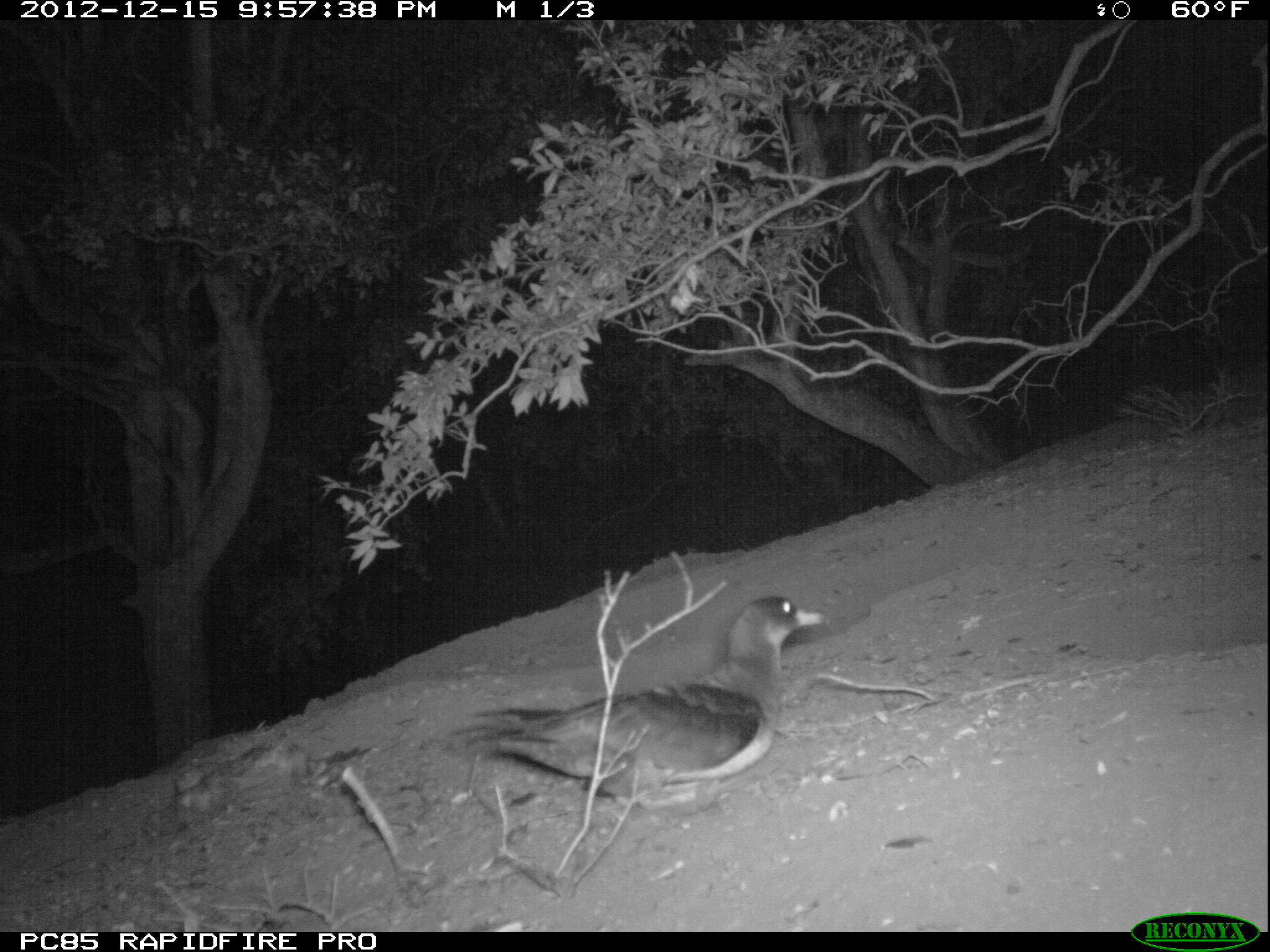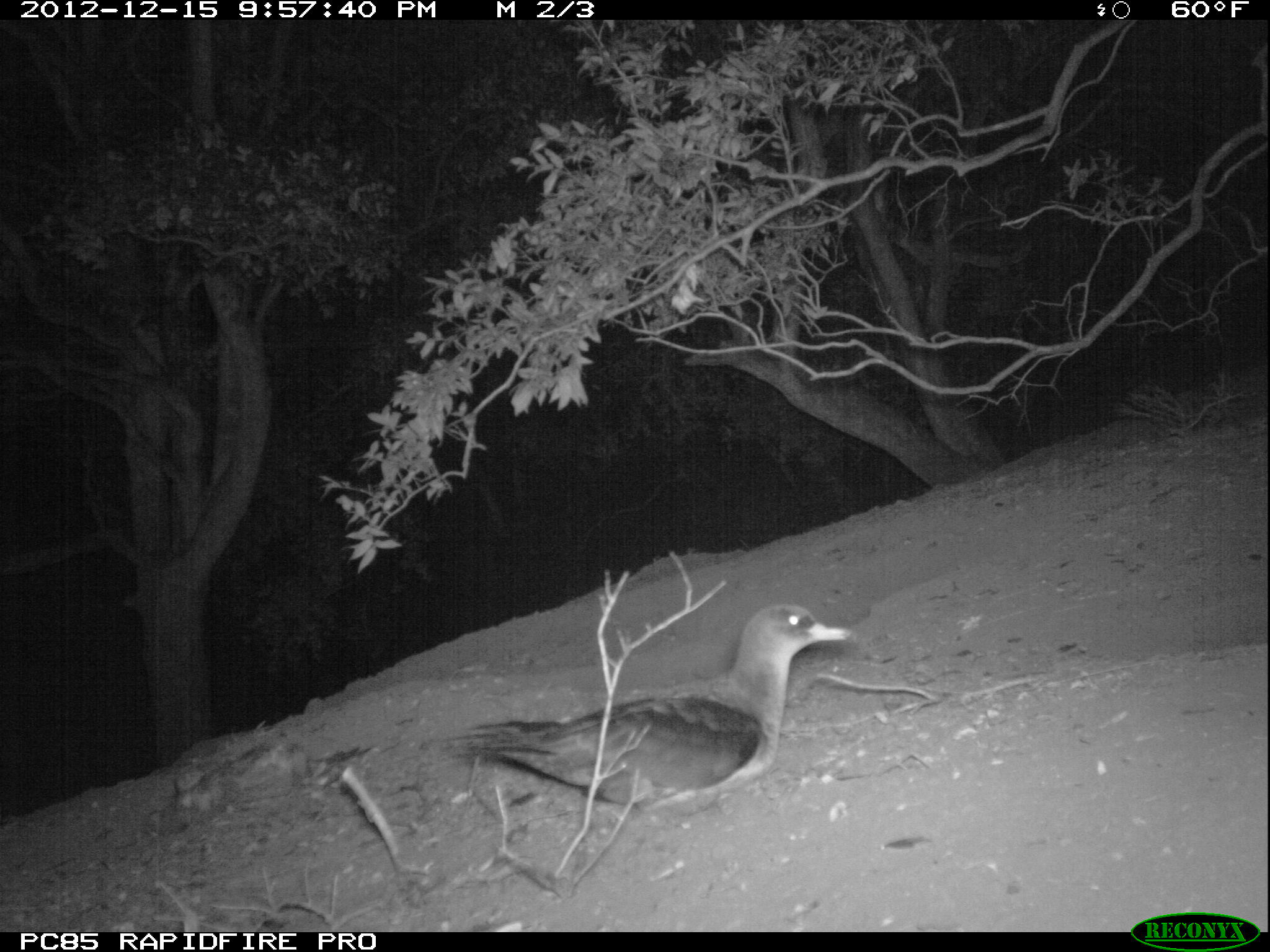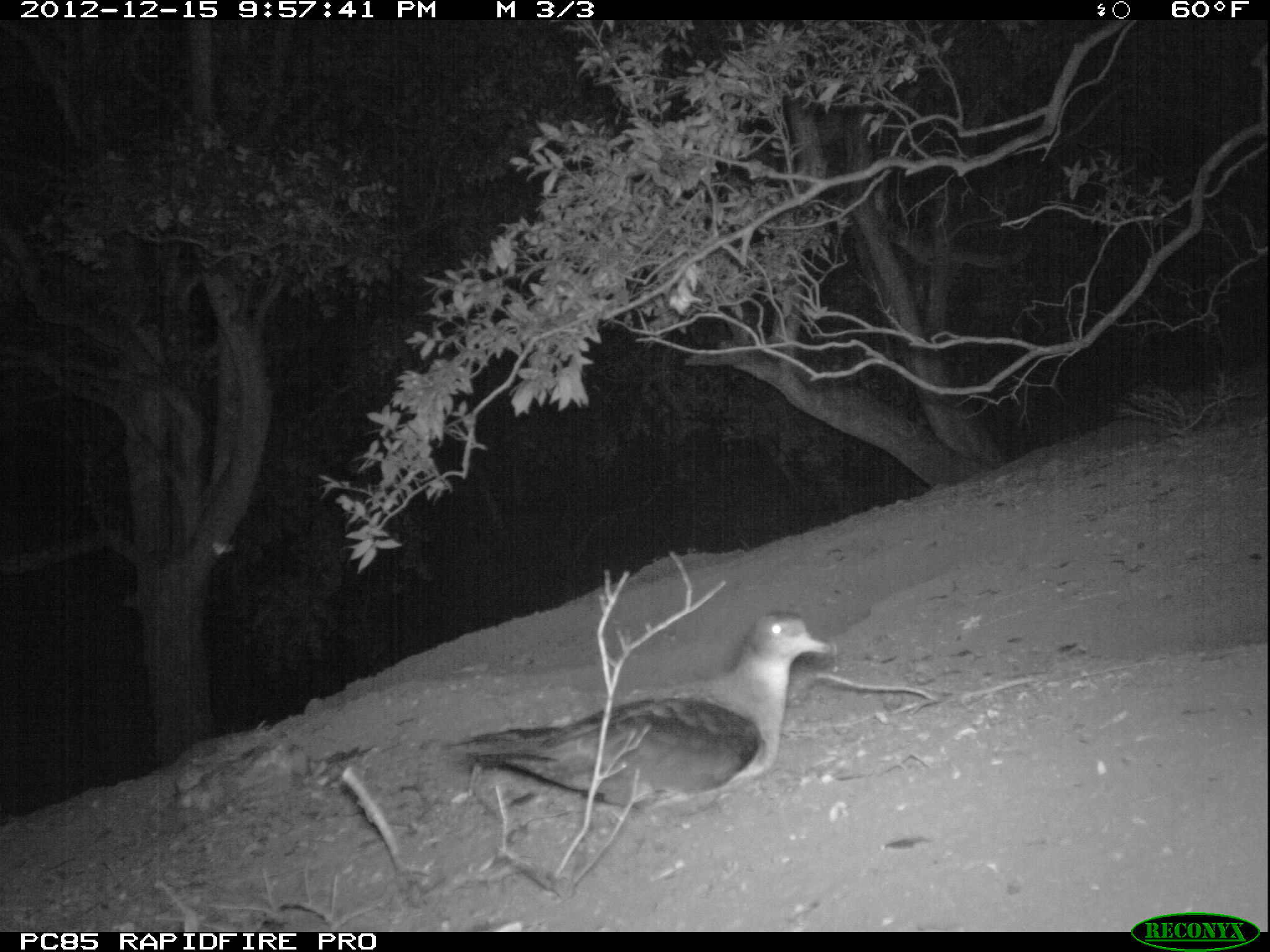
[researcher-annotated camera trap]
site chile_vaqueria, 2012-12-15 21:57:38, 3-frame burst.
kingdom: Animalia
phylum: Chordata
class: Aves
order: Procellariiformes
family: Procellariidae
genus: Calonectris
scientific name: Calonectris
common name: shearwater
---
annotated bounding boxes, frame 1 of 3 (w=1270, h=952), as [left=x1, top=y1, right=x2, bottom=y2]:
shearwater: [left=456, top=591, right=824, bottom=819]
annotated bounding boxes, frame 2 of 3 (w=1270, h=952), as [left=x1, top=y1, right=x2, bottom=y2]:
shearwater: [left=442, top=604, right=854, bottom=826]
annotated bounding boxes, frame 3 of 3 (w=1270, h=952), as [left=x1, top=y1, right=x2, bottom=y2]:
shearwater: [left=439, top=611, right=837, bottom=828]